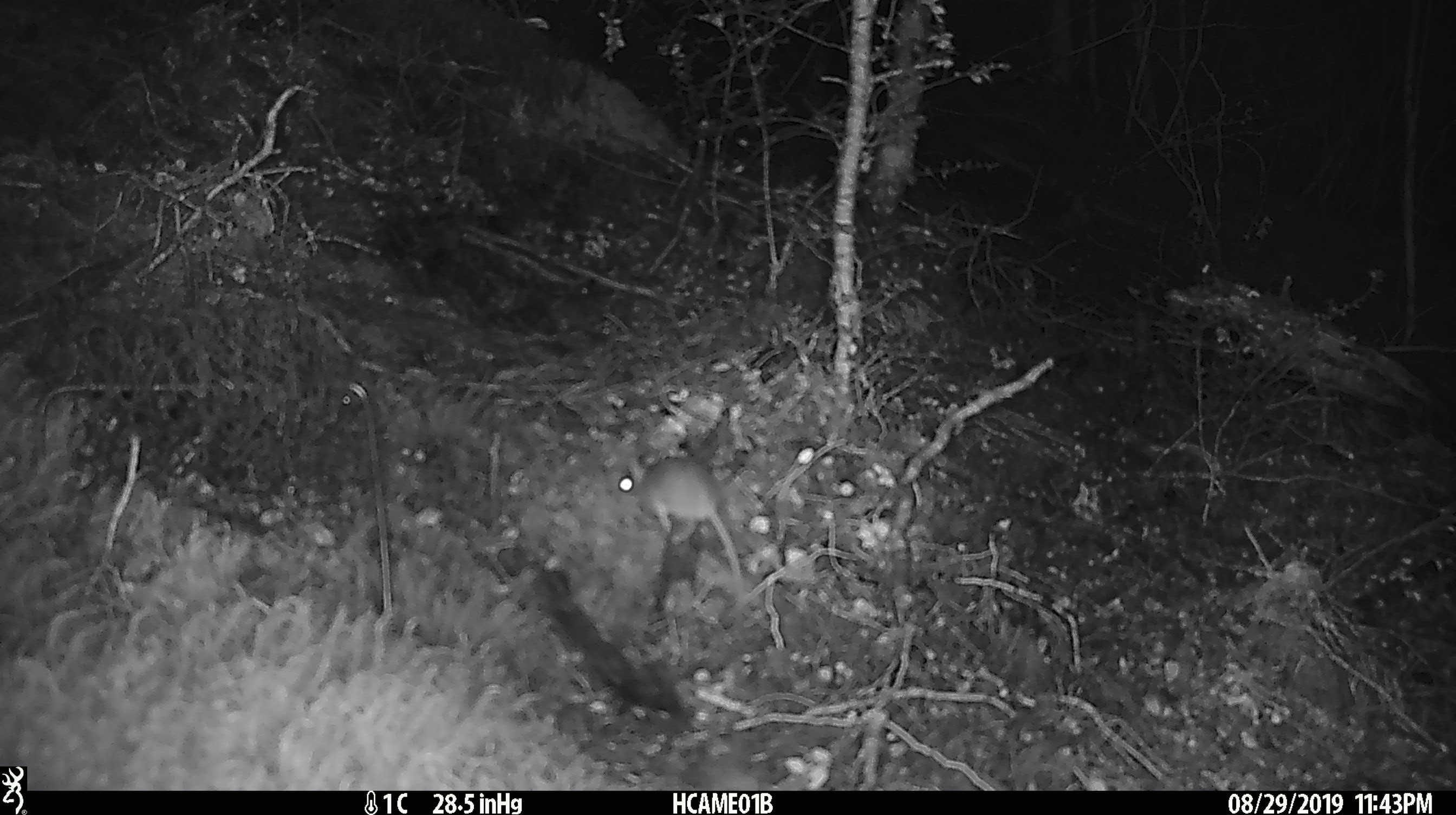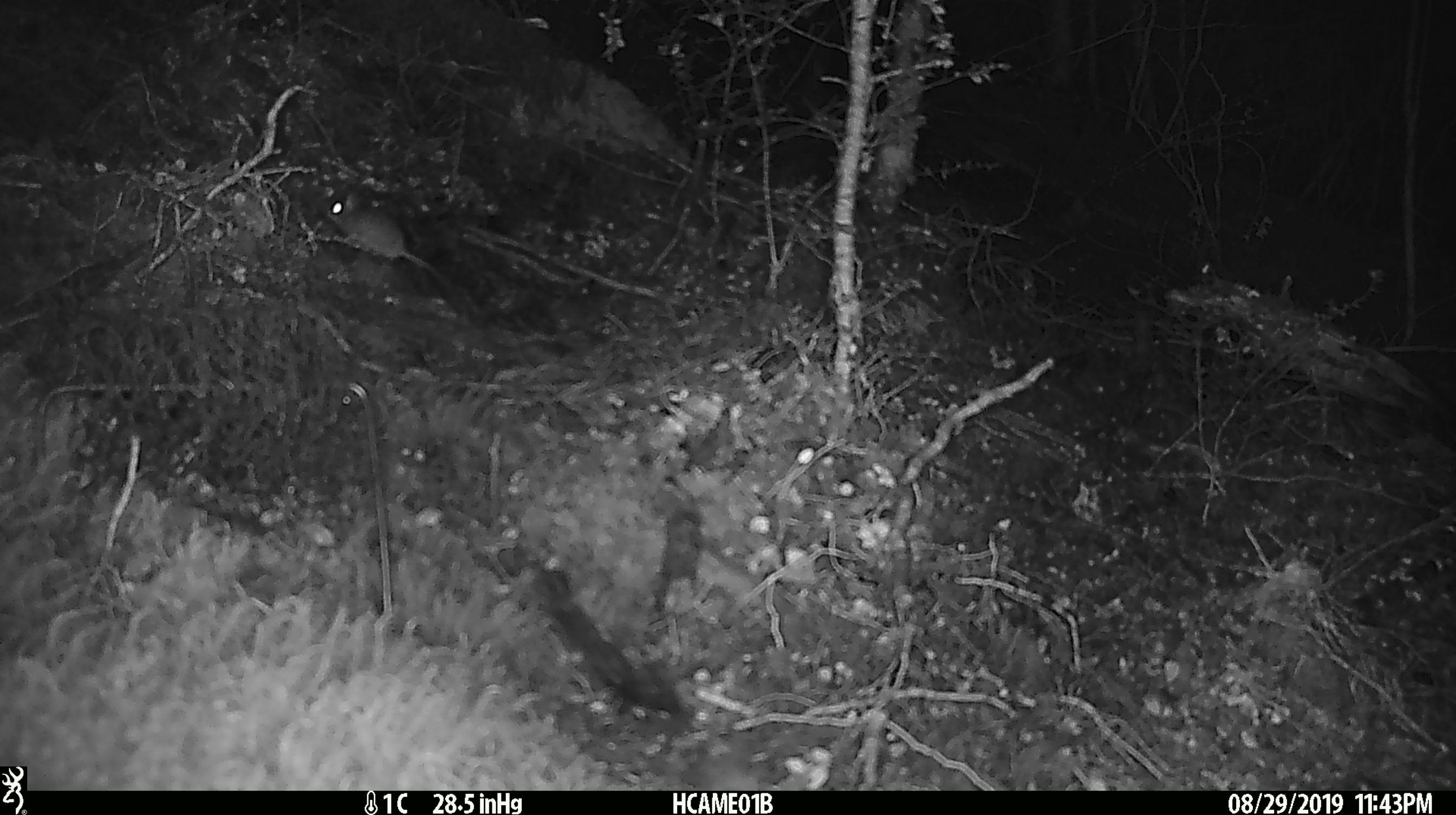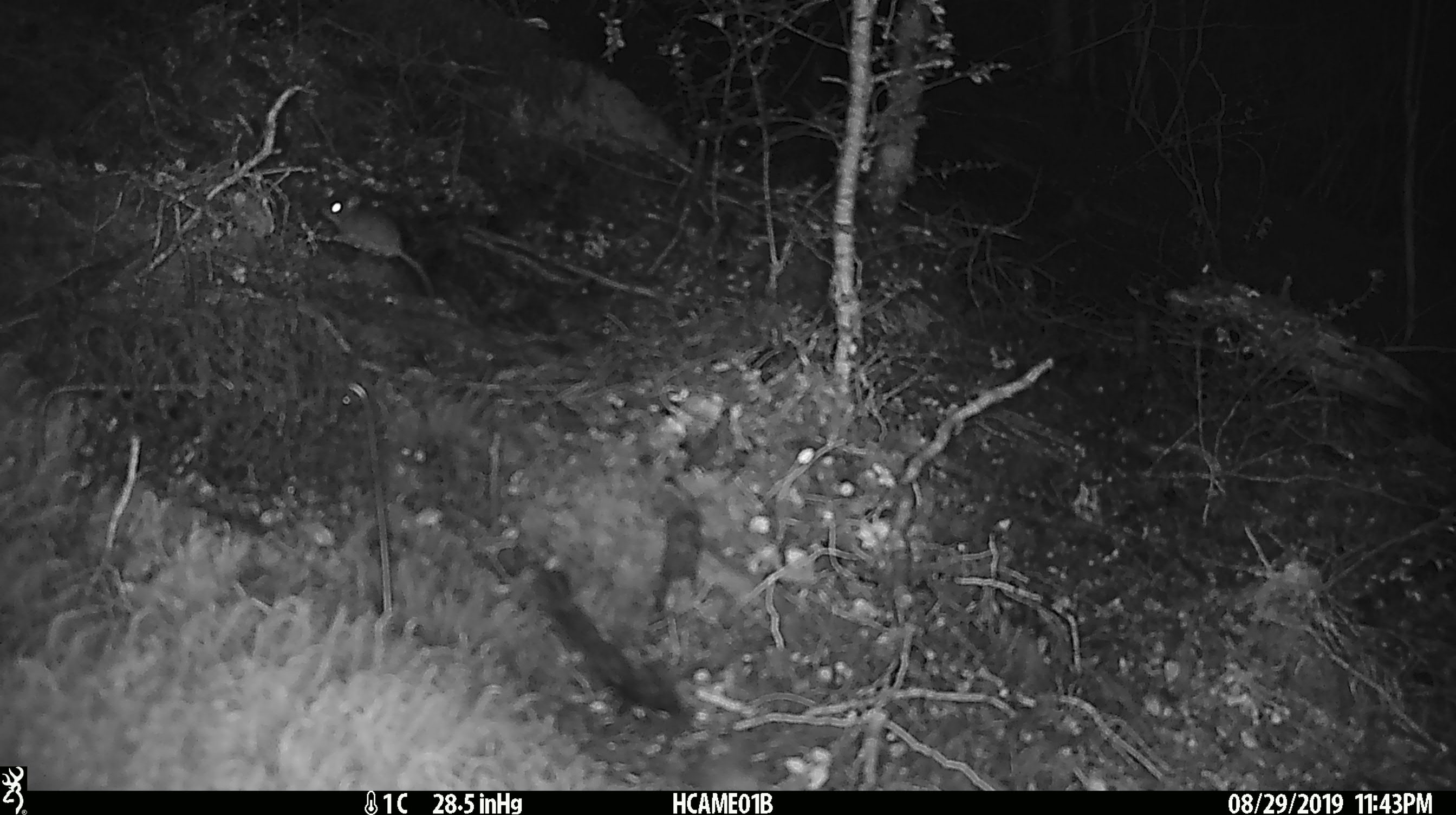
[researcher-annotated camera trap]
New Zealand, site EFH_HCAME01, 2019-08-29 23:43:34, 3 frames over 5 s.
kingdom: Animalia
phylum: Chordata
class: Mammalia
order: Rodentia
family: Muridae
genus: Mus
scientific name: Mus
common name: mouse